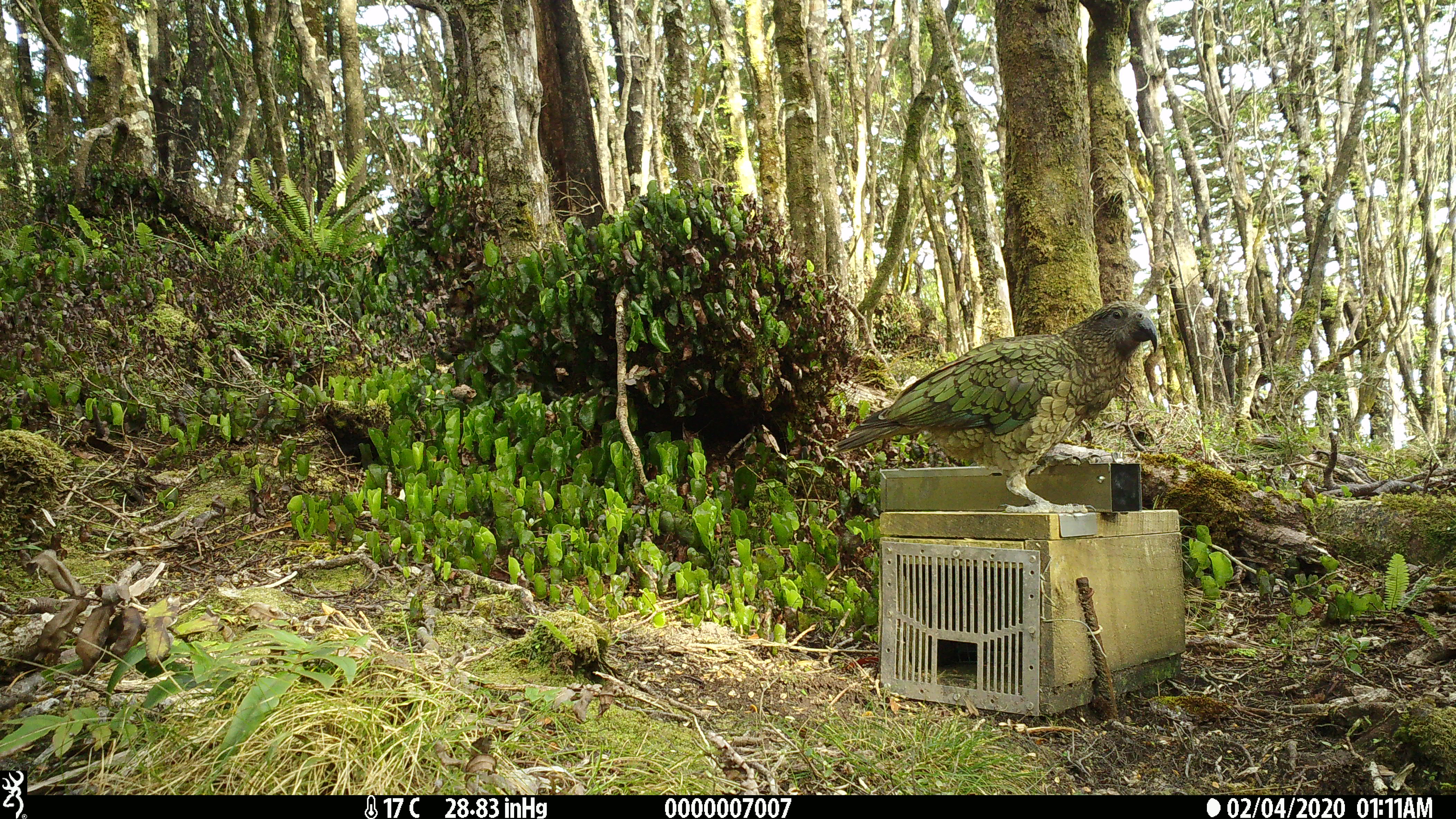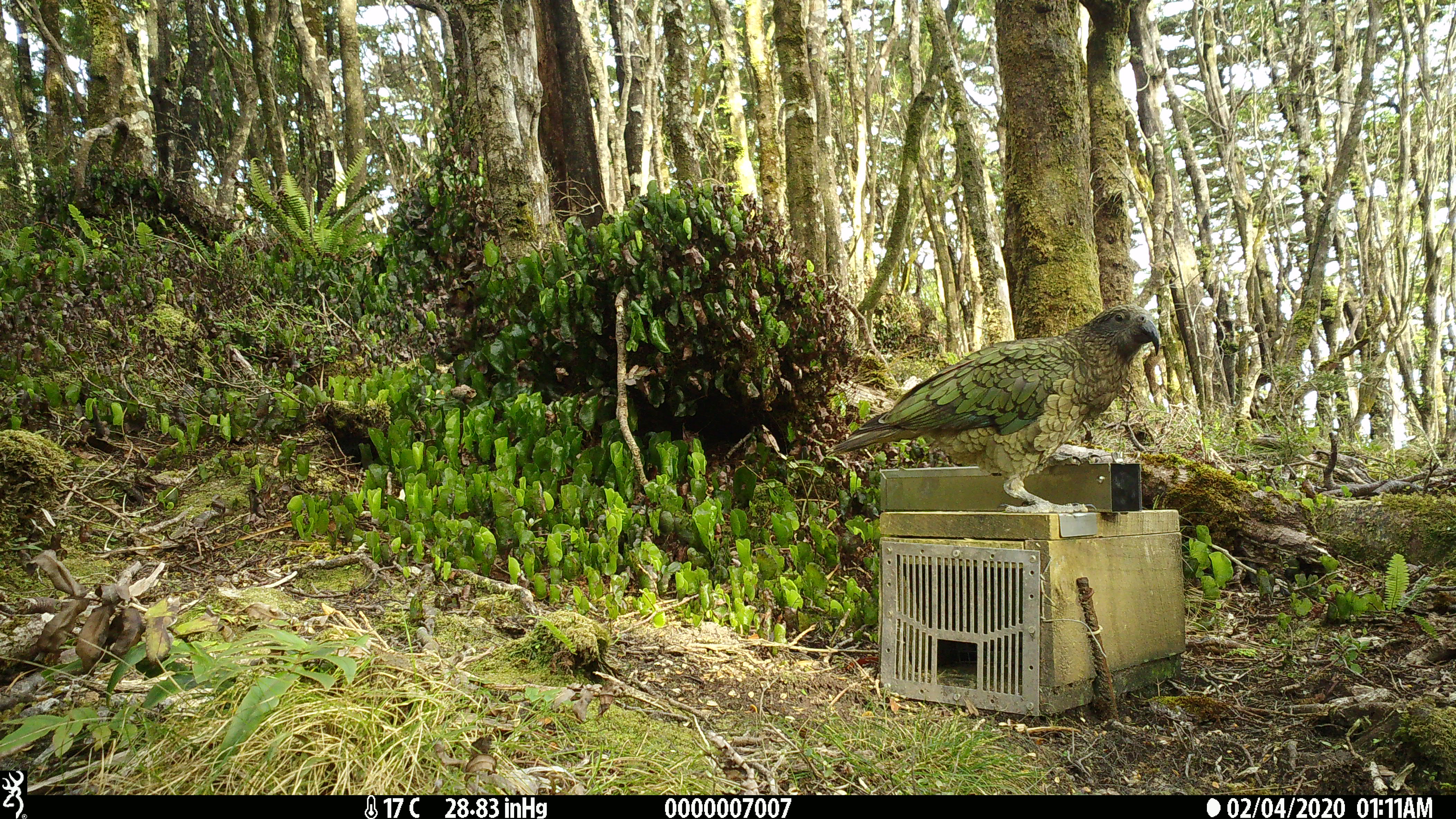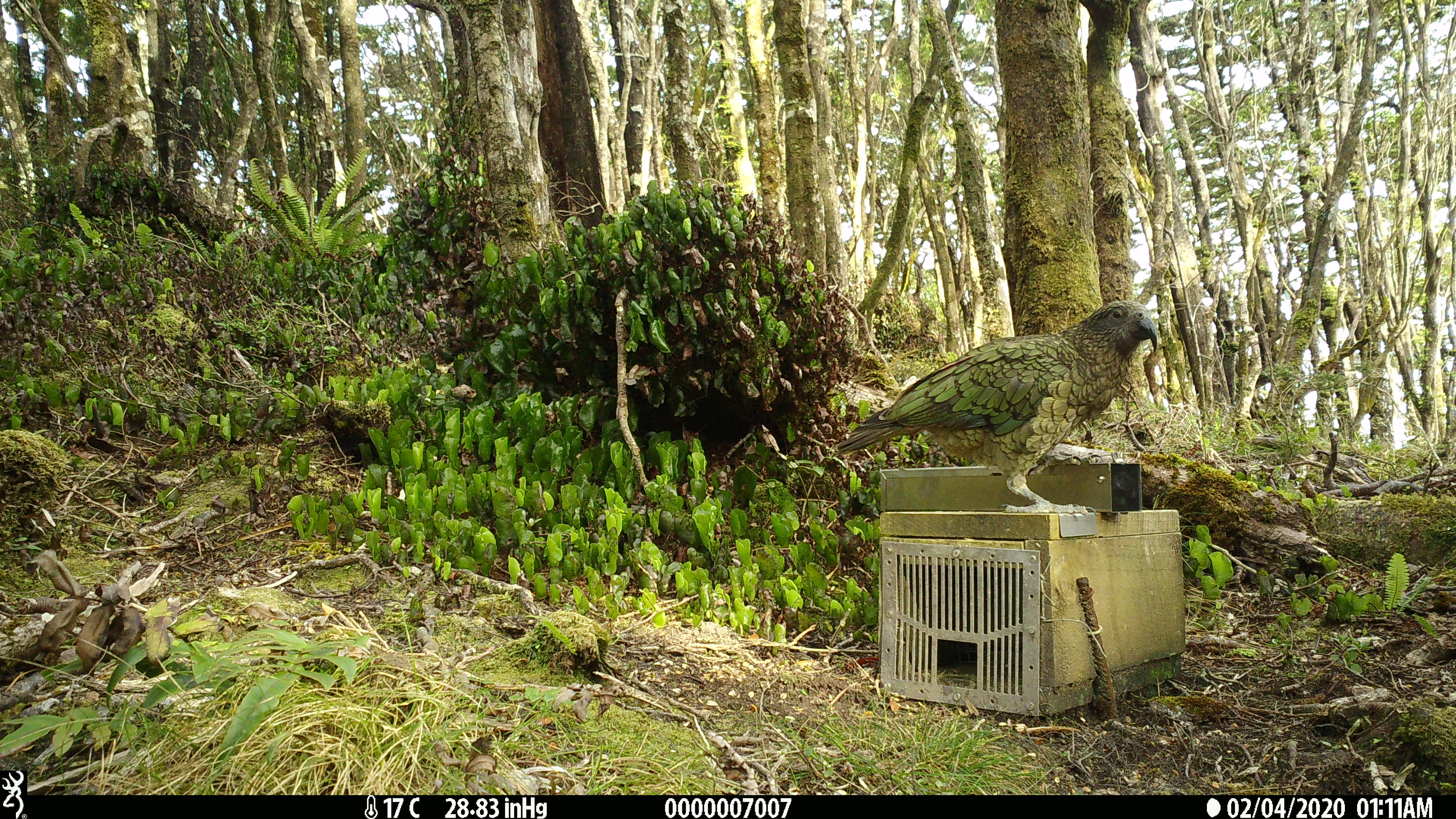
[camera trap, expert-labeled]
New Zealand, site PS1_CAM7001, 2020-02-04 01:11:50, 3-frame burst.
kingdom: Animalia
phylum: Chordata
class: Aves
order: Psittaciformes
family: Strigopidae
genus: Nestor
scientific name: Nestor notabilis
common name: kea